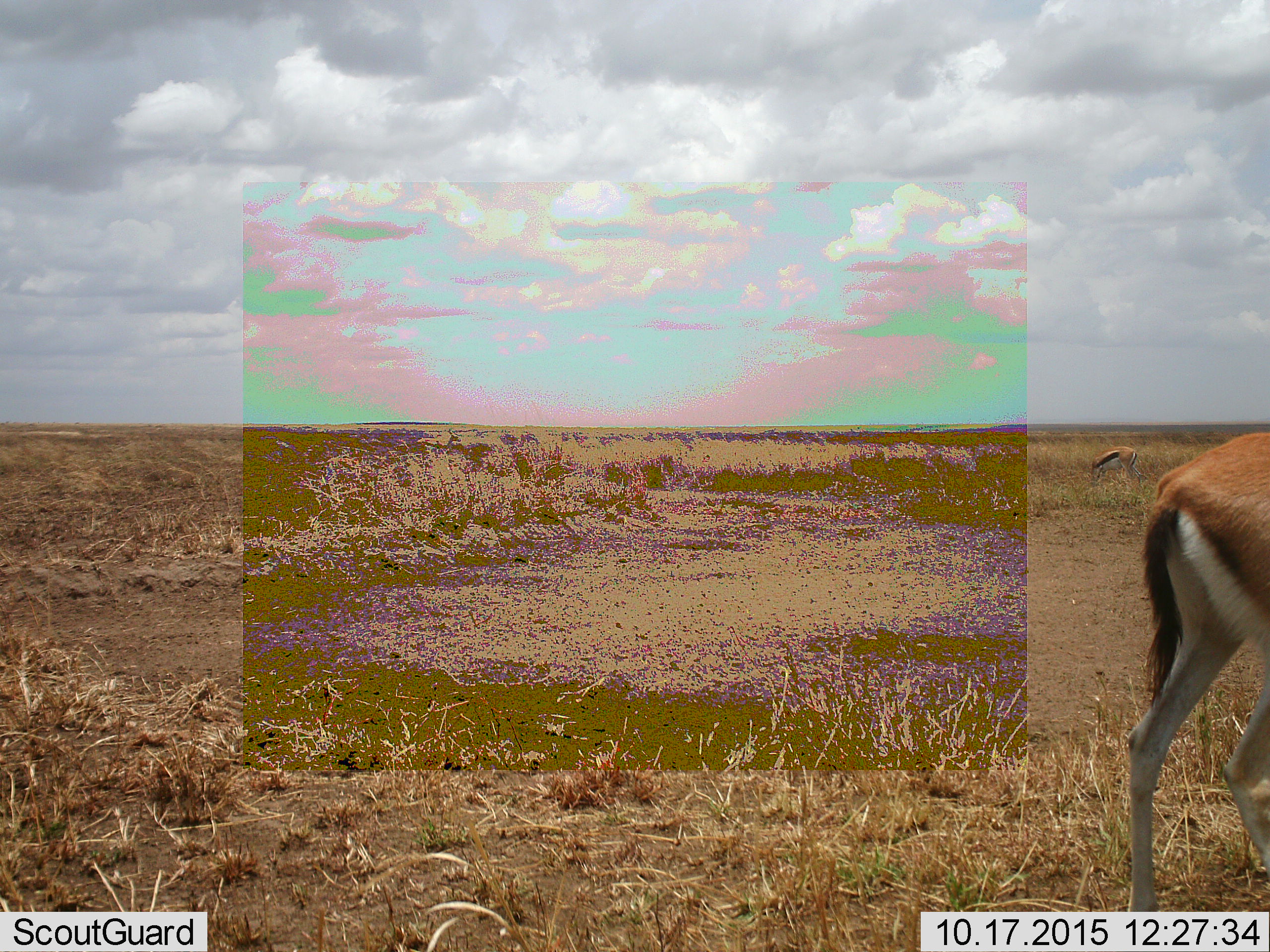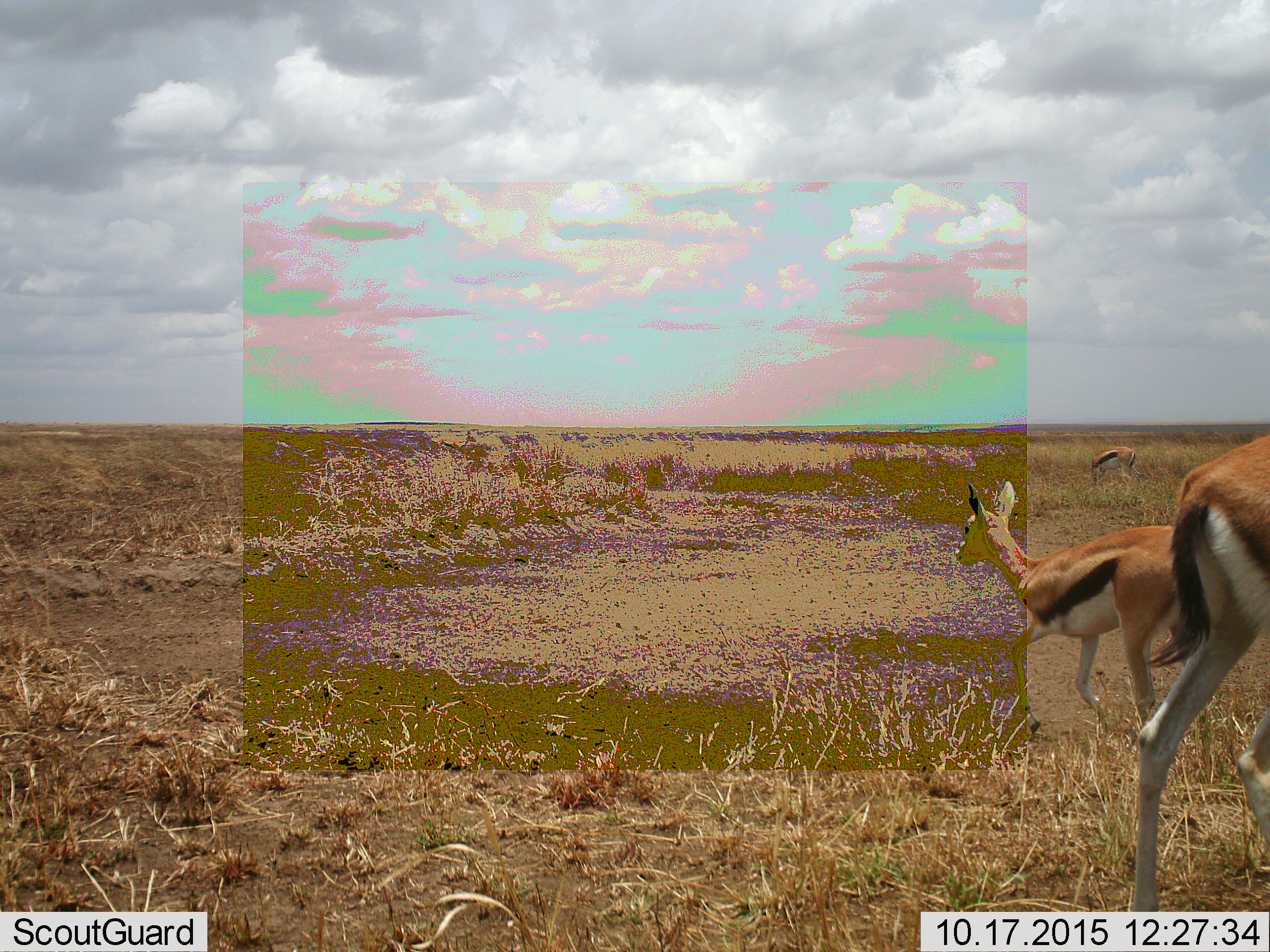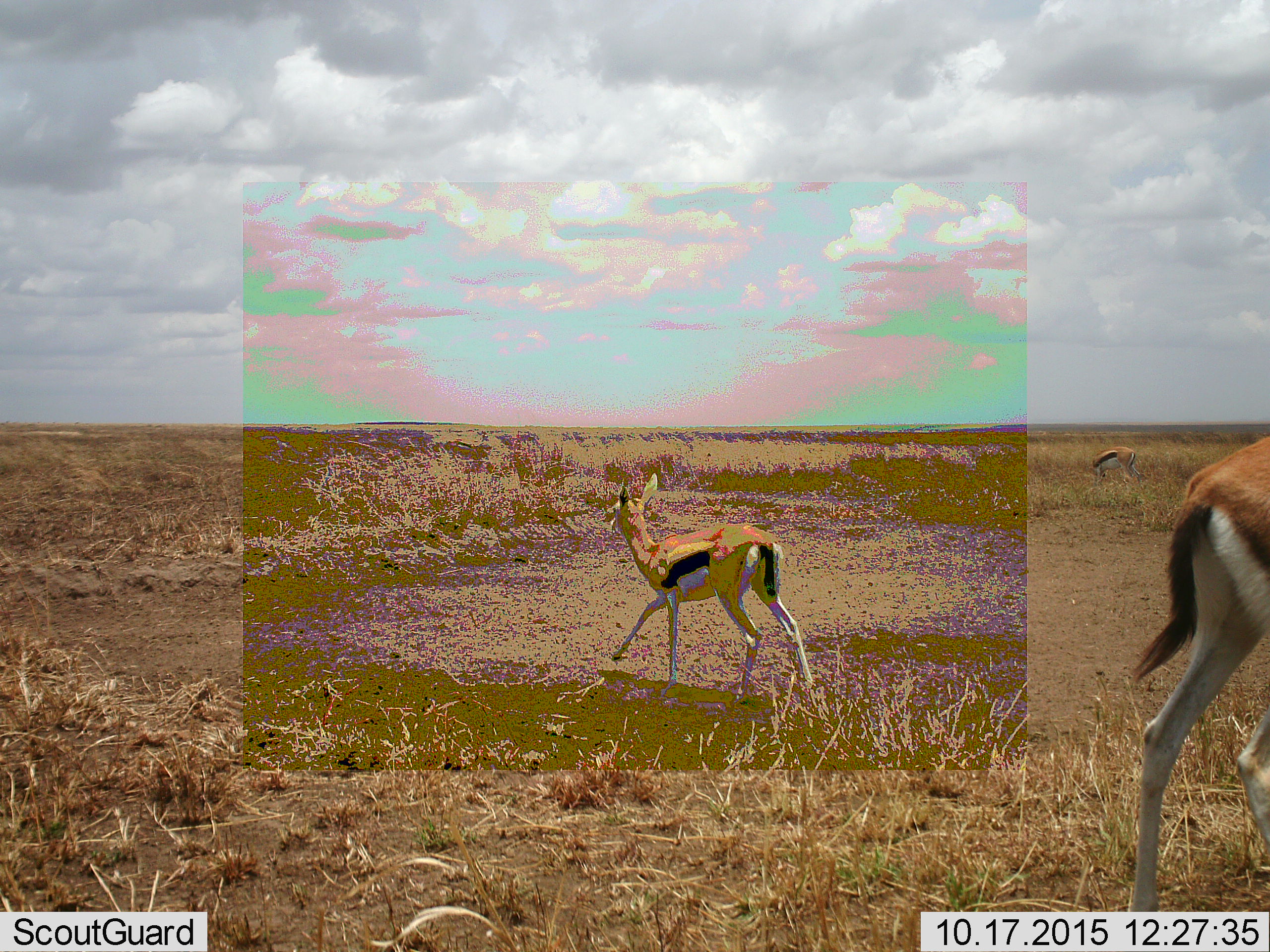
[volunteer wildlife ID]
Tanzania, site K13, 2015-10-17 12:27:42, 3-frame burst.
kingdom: Animalia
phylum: Chordata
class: Mammalia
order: Artiodactyla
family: Bovidae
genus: Eudorcas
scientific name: Eudorcas thomsonii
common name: thomson's gazelle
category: gazellethomsons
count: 3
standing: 44%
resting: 0%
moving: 78%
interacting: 0%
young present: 33%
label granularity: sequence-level